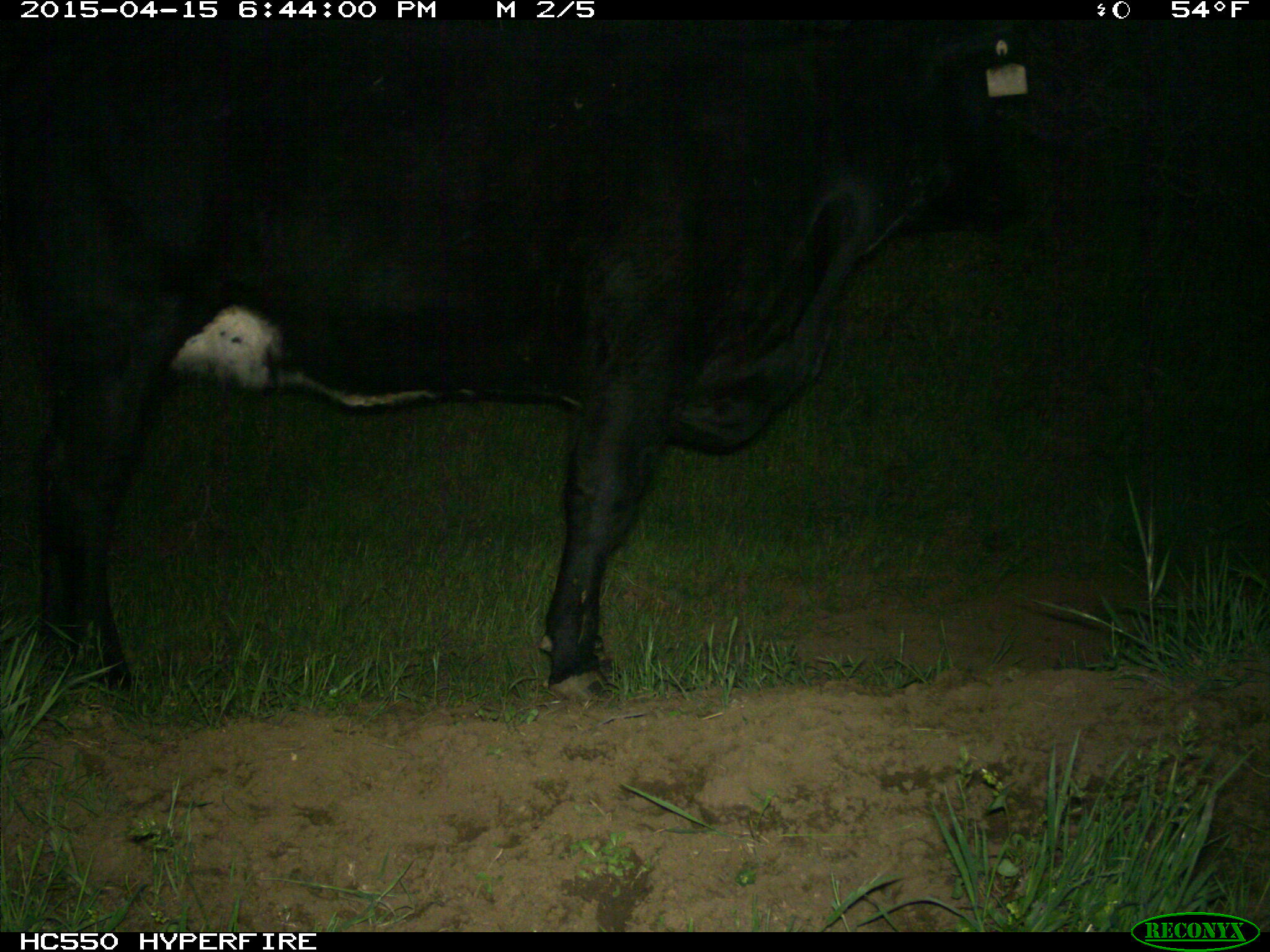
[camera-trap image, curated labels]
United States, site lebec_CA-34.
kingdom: Animalia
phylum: Chordata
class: Mammalia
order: Artiodactyla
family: Bovidae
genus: Bos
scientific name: Bos taurus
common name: domestic cow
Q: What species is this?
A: Bos taurus (domestic cow).